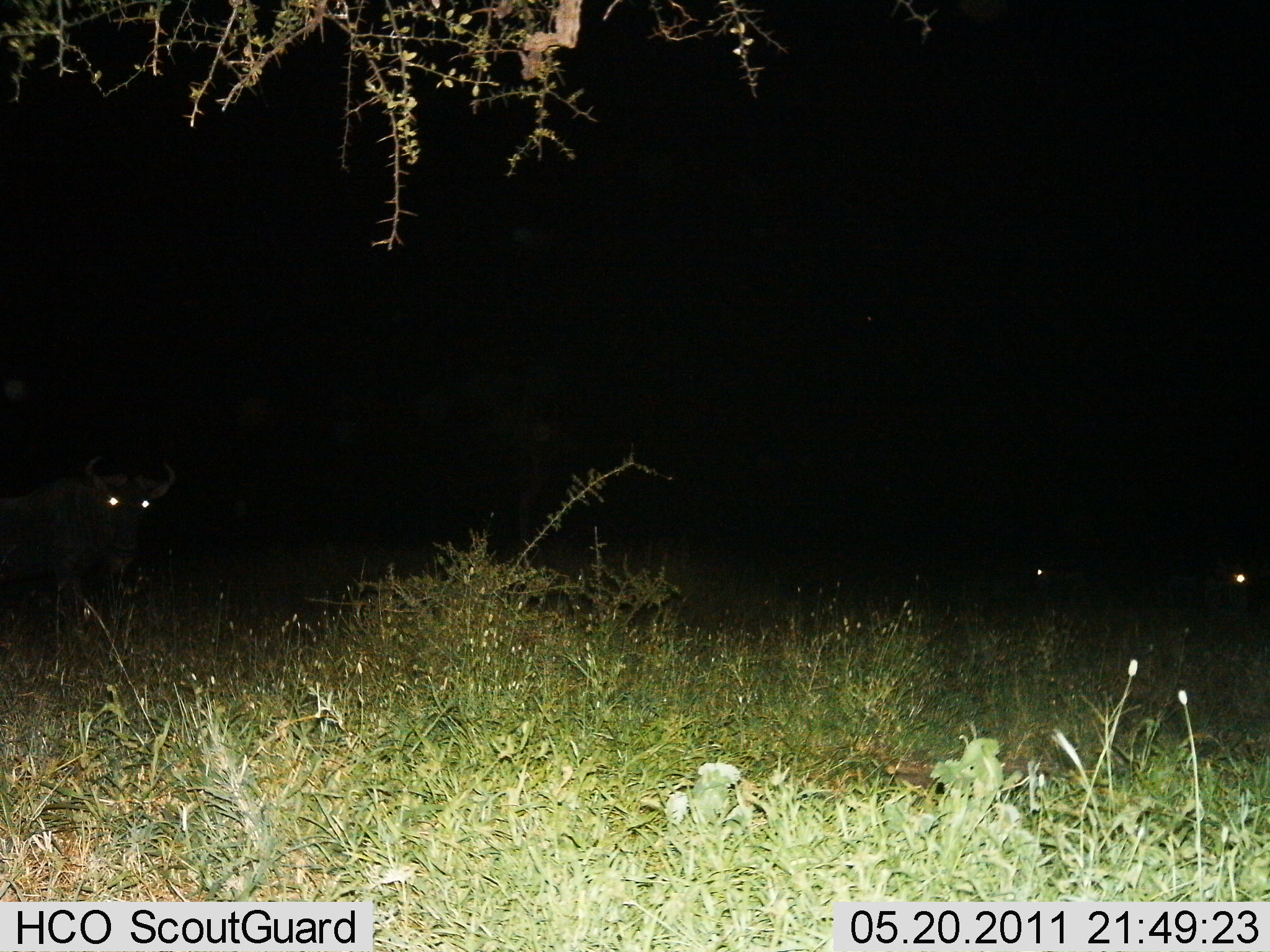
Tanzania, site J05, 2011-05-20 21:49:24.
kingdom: Animalia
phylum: Chordata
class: Mammalia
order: Artiodactyla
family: Bovidae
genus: Connochaetes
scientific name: Connochaetes taurinus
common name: blue wildebeest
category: wildebeest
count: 1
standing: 92%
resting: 15%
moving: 8%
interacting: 0%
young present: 0%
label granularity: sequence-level